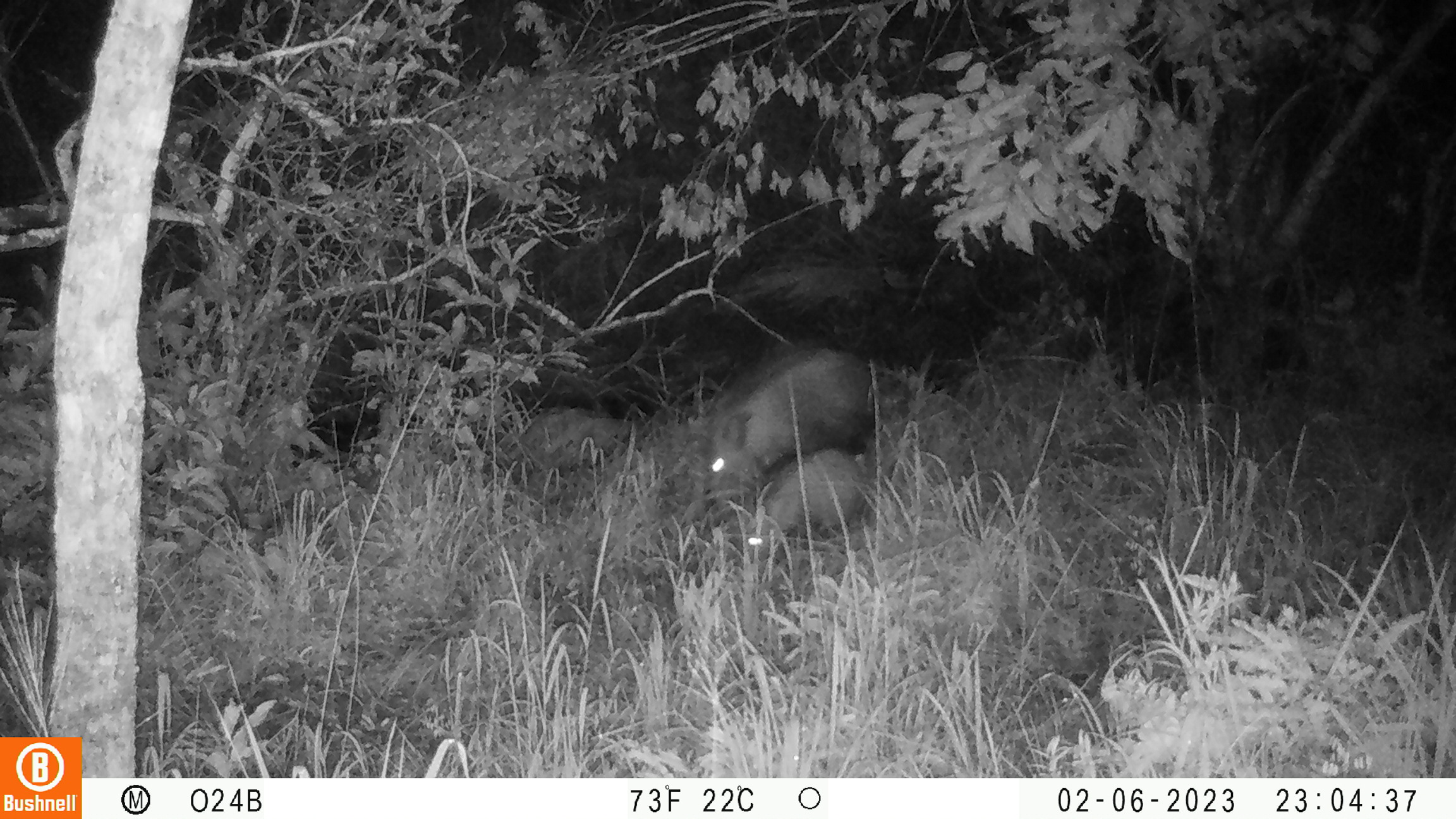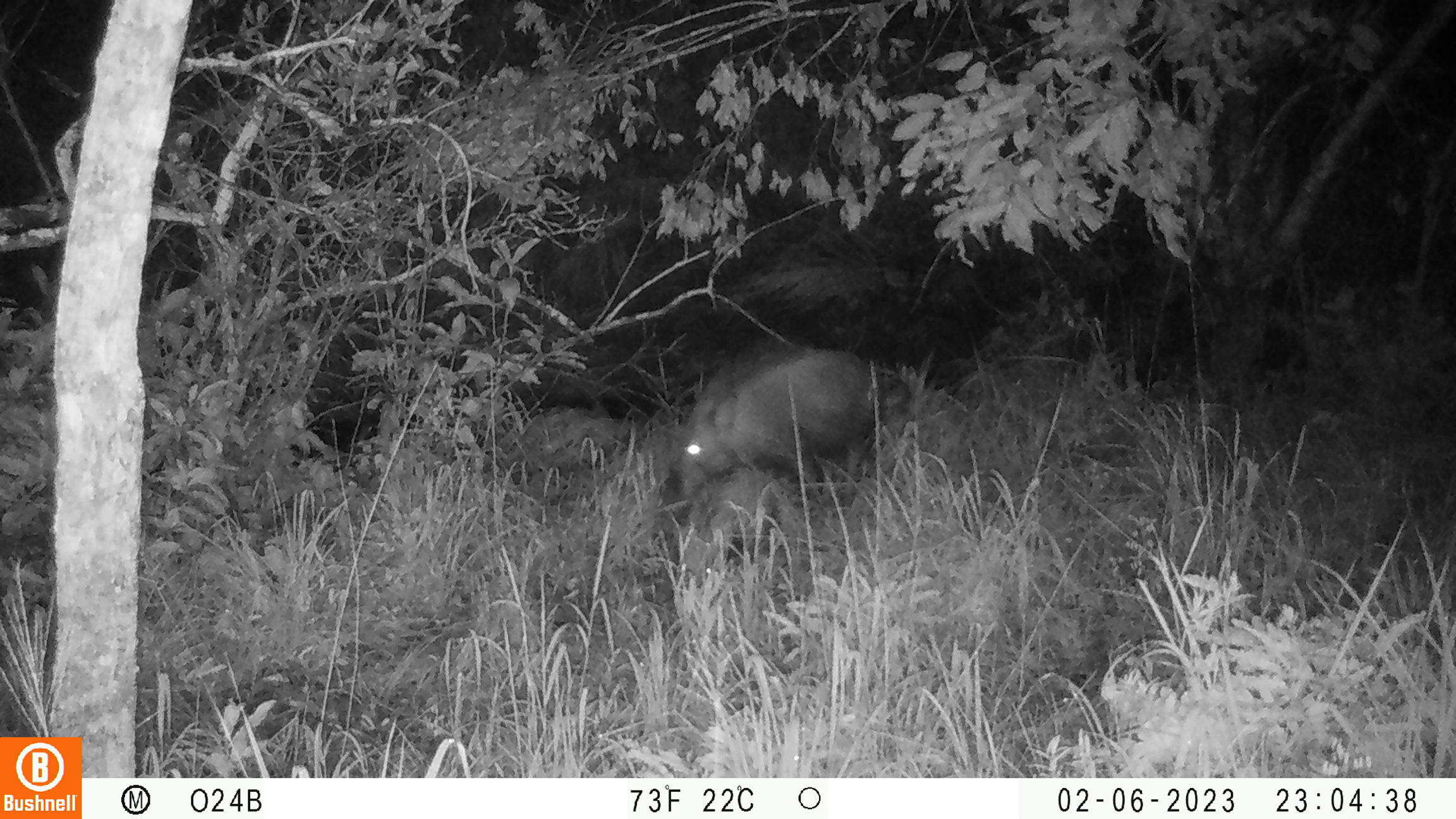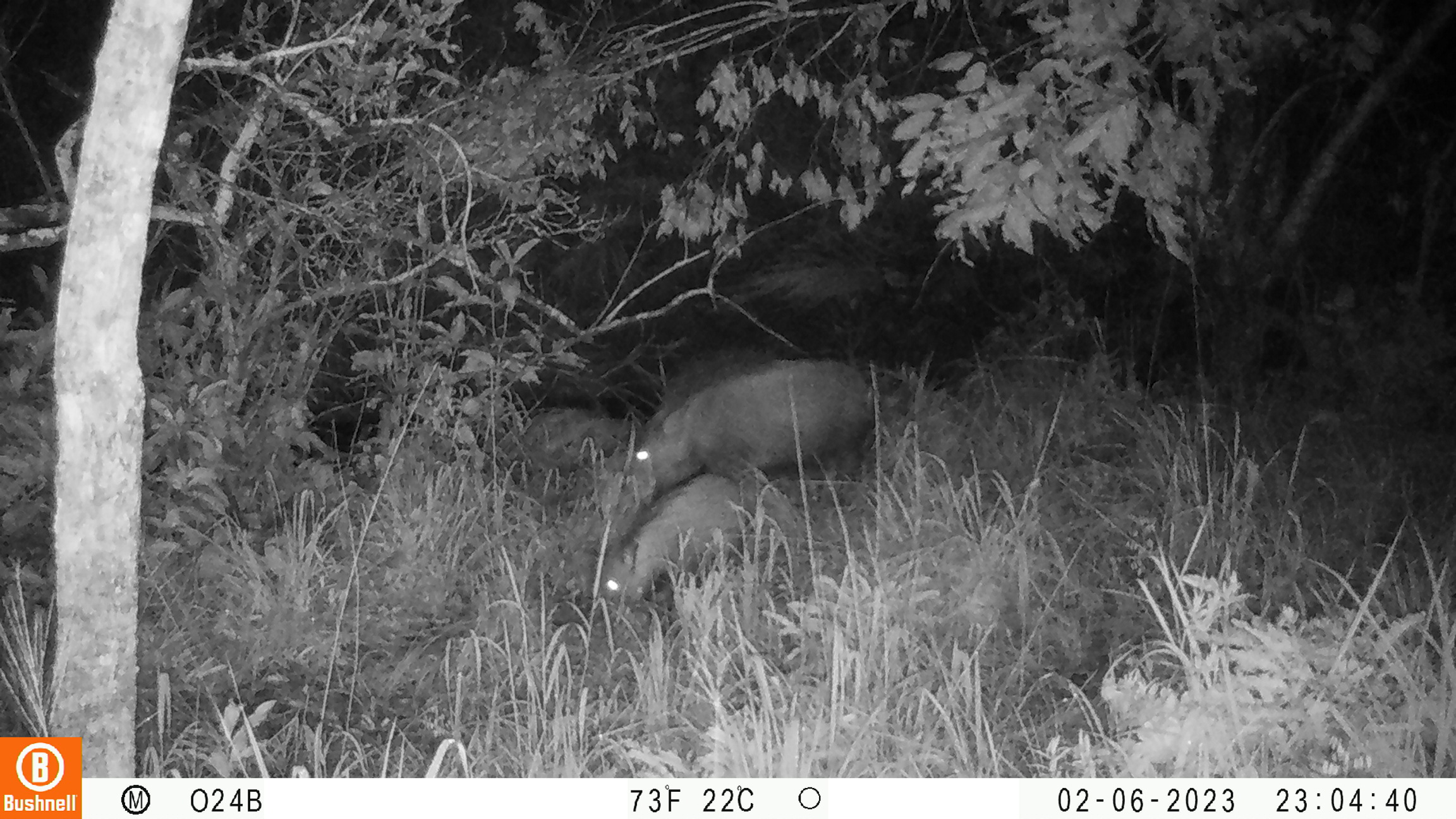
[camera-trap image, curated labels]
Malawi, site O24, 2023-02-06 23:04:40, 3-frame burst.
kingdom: Animalia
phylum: Chordata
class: Mammalia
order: Artiodactyla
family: Suidae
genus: Potamochoerus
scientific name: Potamochoerus larvatus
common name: bushpig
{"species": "bushpig (Potamochoerus larvatus)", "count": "2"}